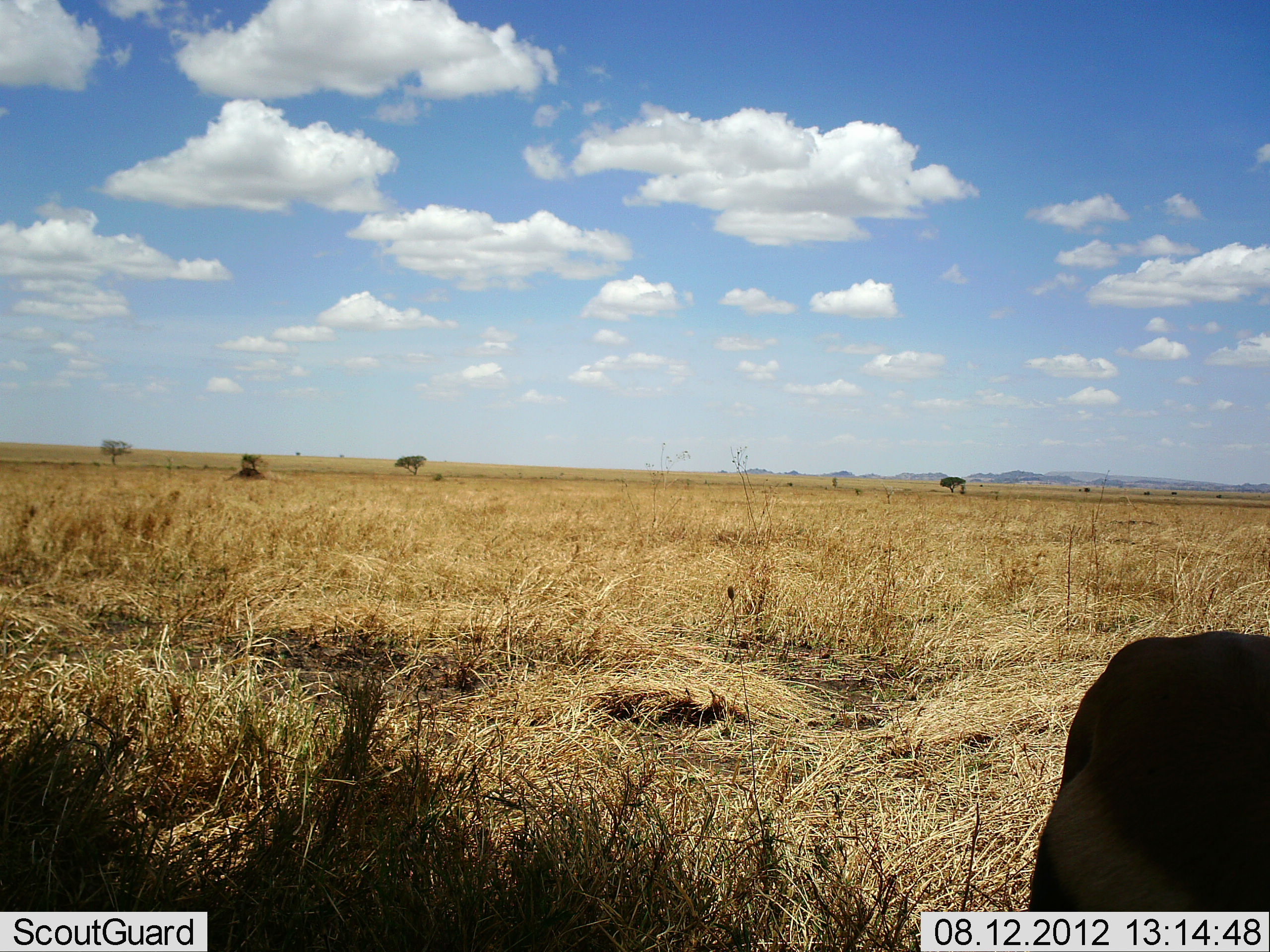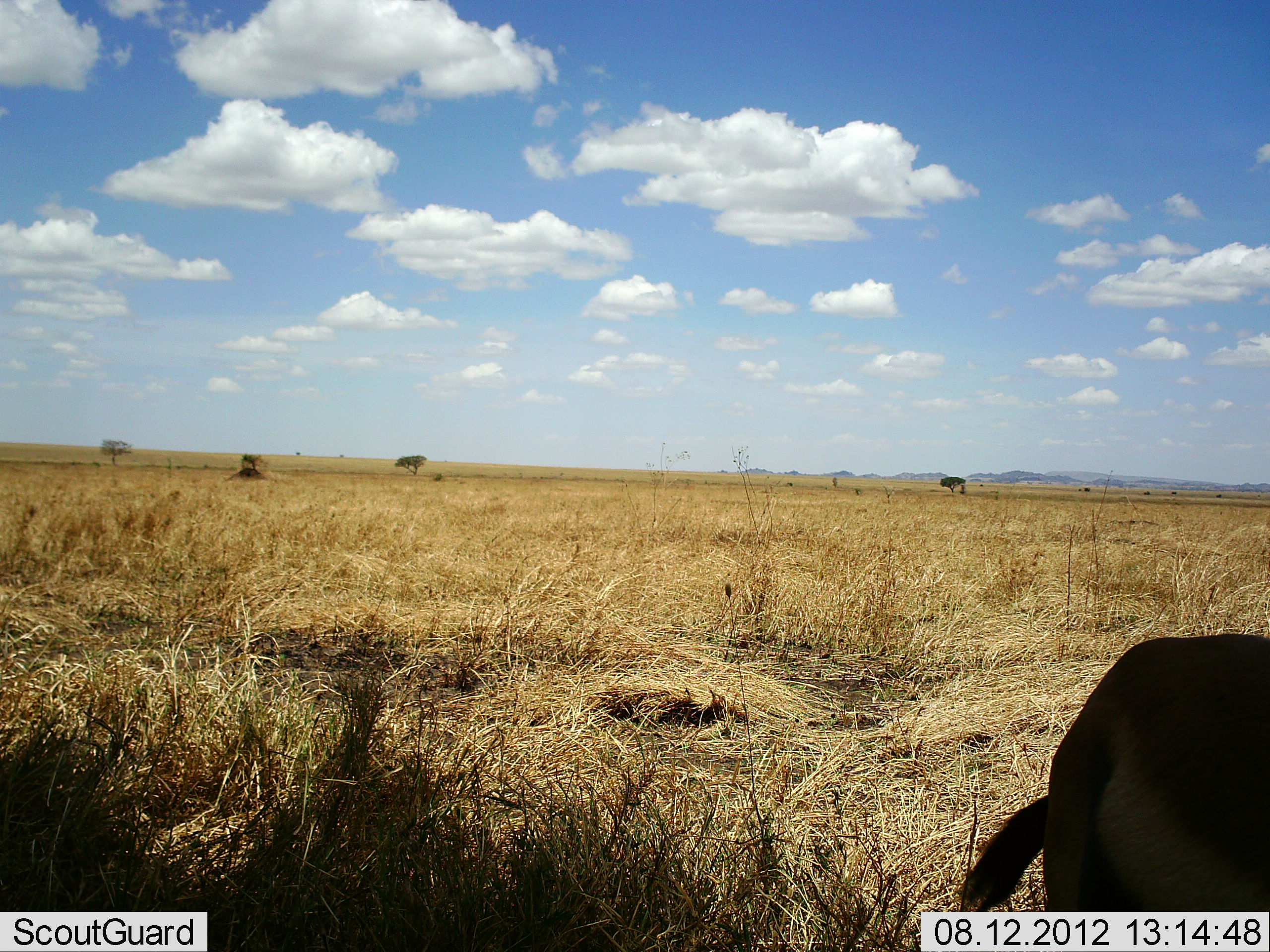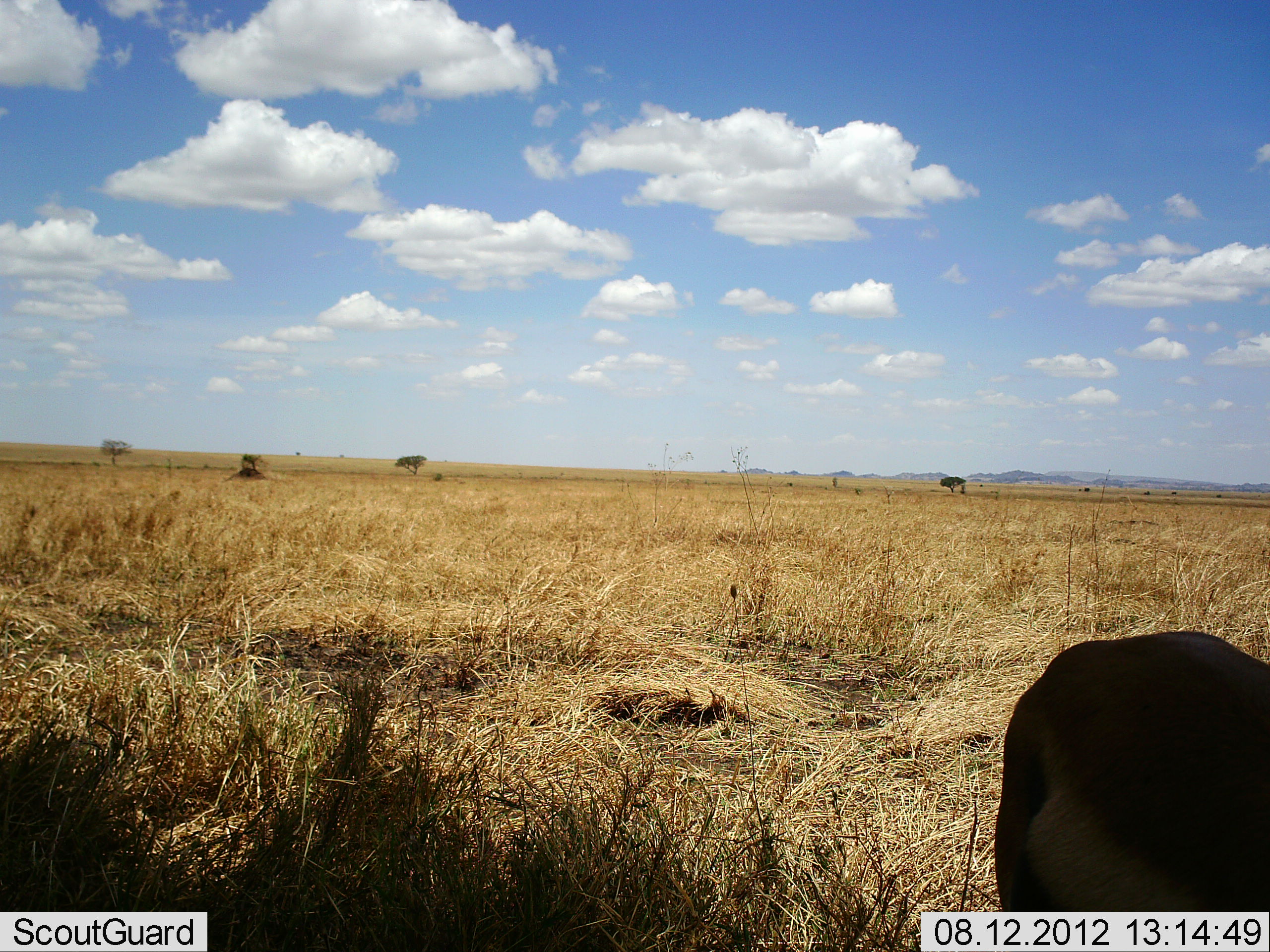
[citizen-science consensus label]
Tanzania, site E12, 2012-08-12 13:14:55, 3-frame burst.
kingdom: Animalia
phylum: Chordata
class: Mammalia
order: Artiodactyla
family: Bovidae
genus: Eudorcas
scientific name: Eudorcas thomsonii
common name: thomson's gazelle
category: gazellethomsons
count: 1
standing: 80%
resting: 0%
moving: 0%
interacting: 0%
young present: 0%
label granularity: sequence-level